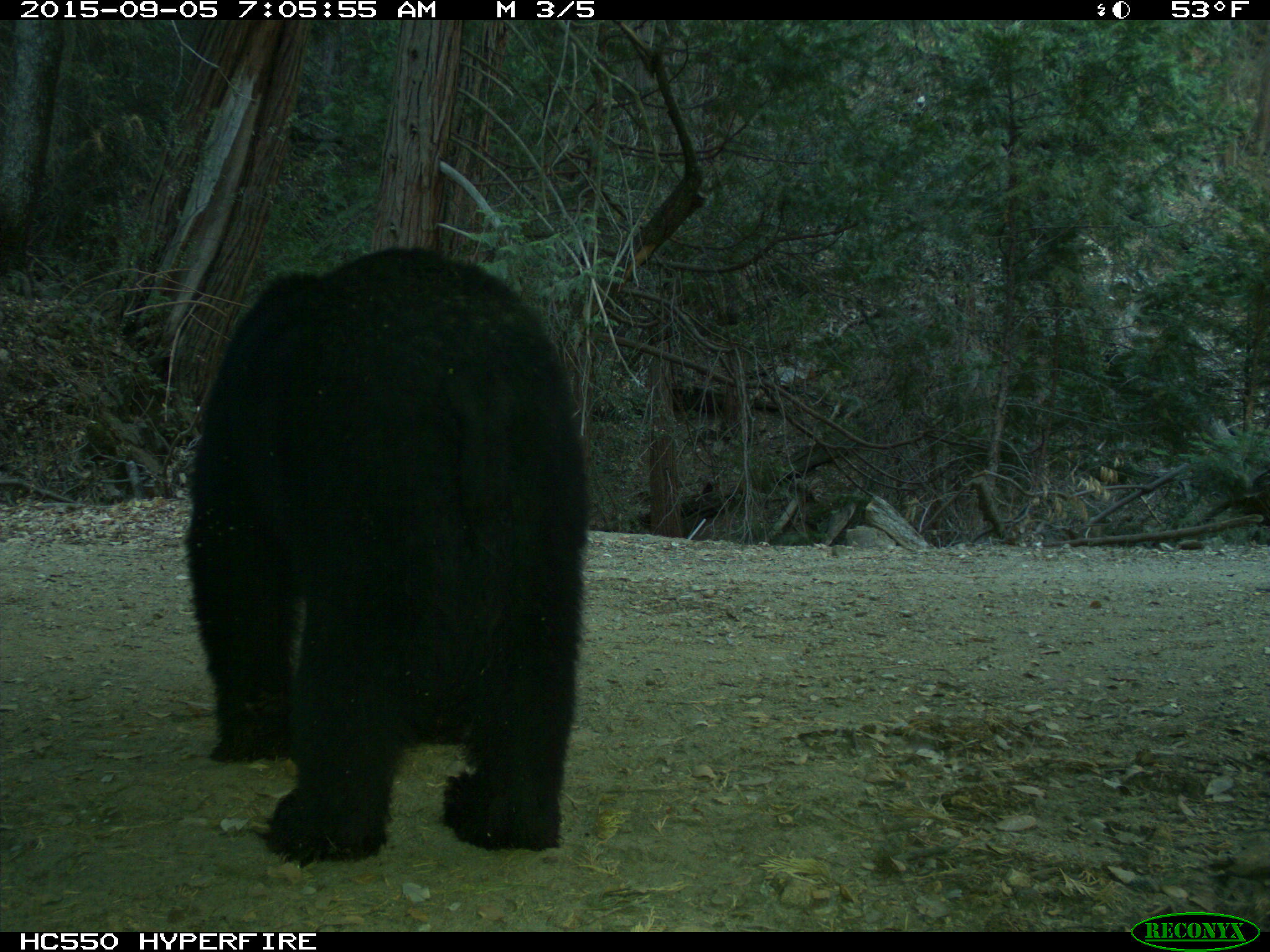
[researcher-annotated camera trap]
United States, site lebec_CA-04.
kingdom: Animalia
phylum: Chordata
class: Mammalia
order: Carnivora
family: Ursidae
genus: Ursus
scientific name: Ursus americanus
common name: american black bear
Ursus americanus (american black bear).